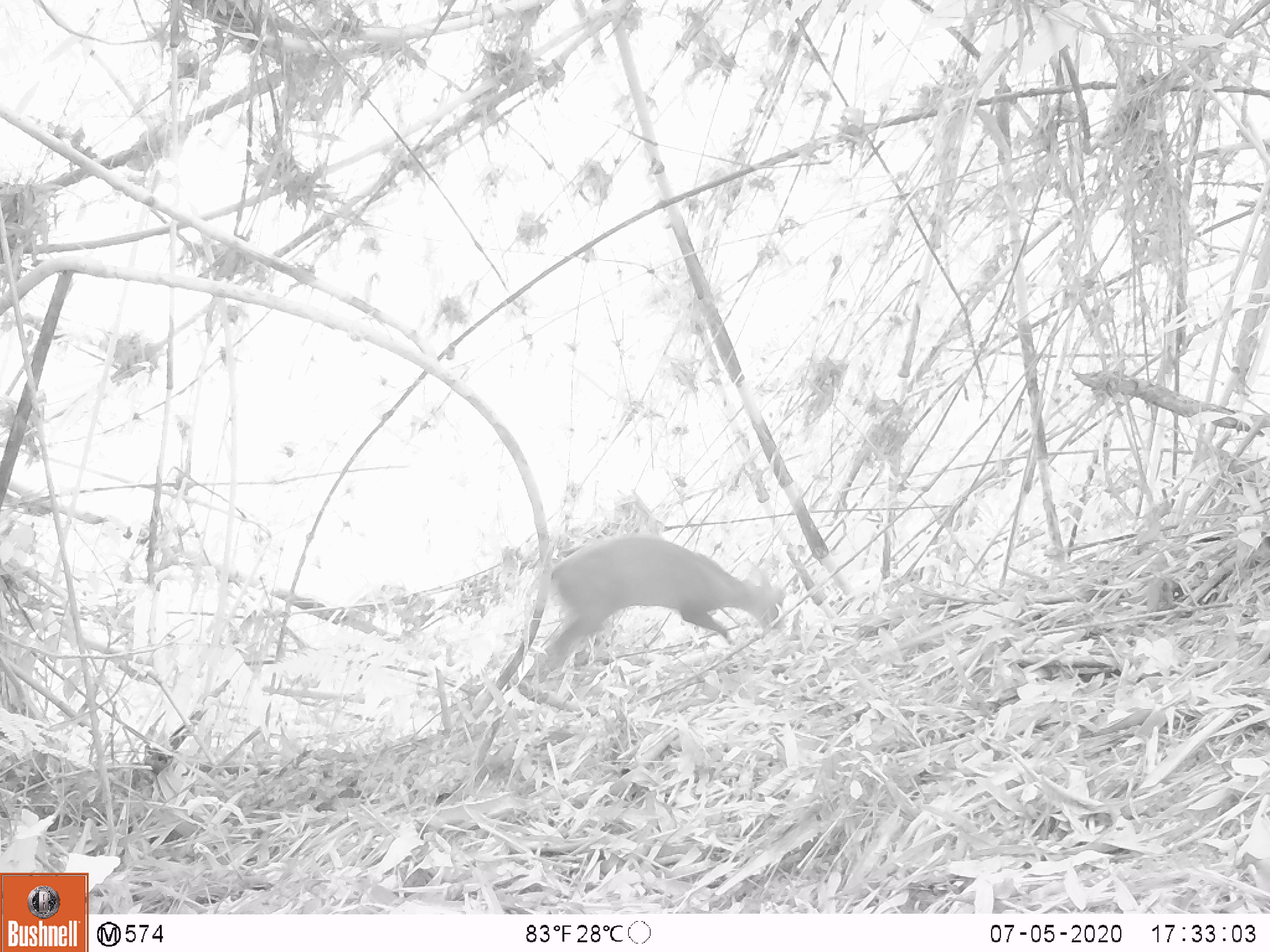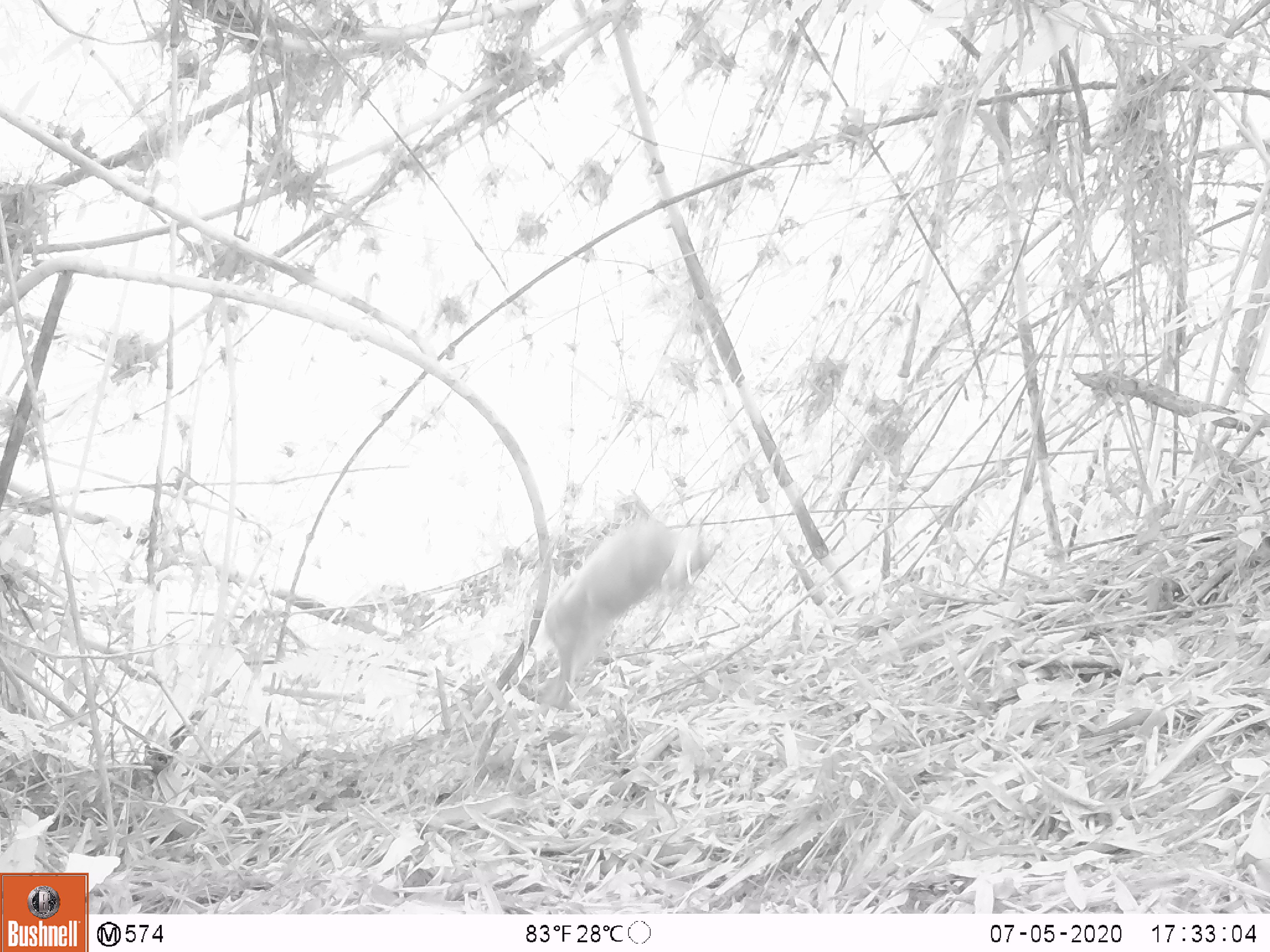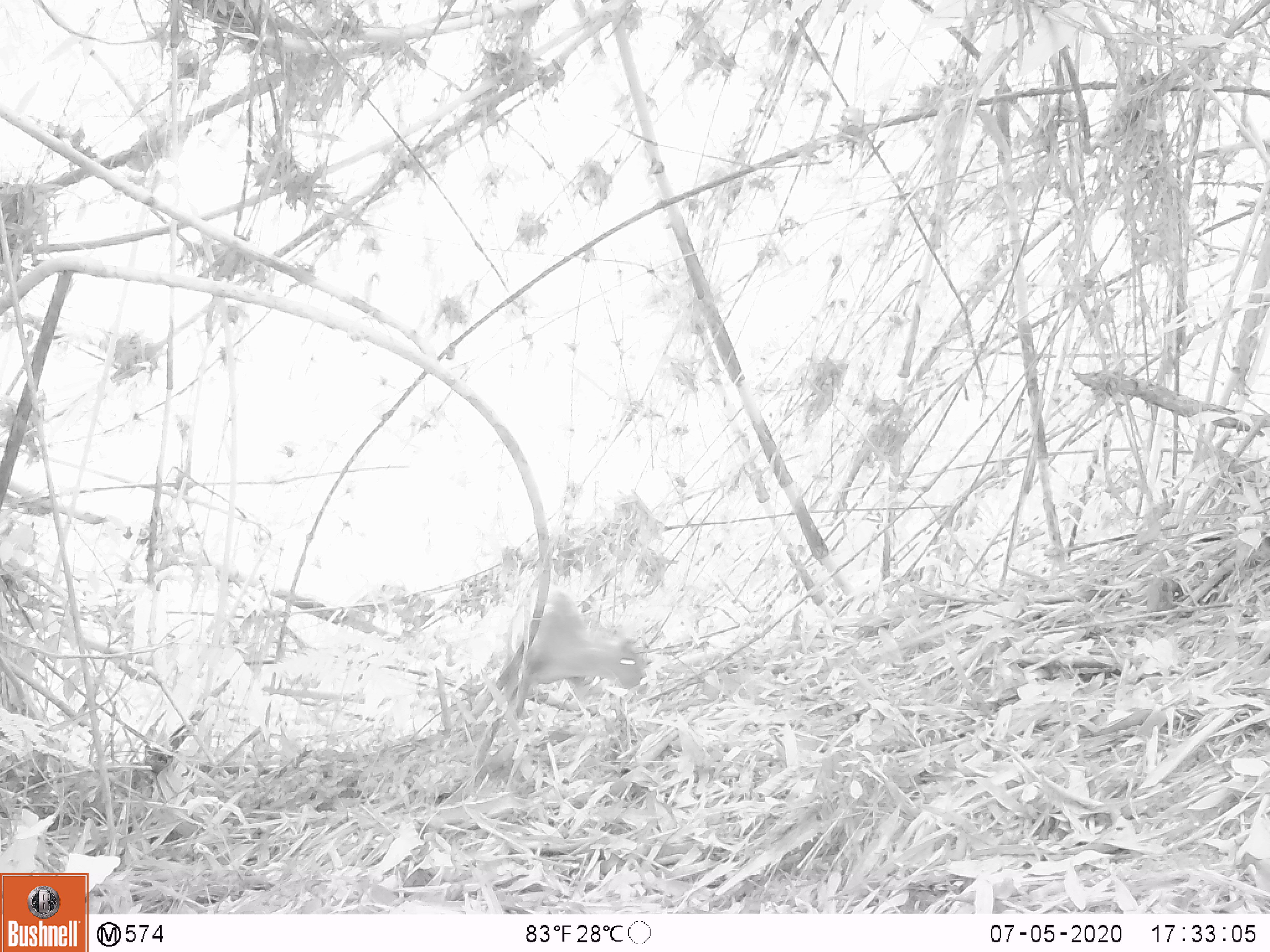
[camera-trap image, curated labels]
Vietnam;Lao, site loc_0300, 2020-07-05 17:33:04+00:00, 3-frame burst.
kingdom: Animalia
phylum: Chordata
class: Mammalia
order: Artiodactyla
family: Cervidae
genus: Muntiacus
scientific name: Muntiacus rooseveltorum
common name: roosevelt's muntjac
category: roosevelts muntjac group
Roosevelts muntjac group (roosevelt's muntjac) (Muntiacus rooseveltorum). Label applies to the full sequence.